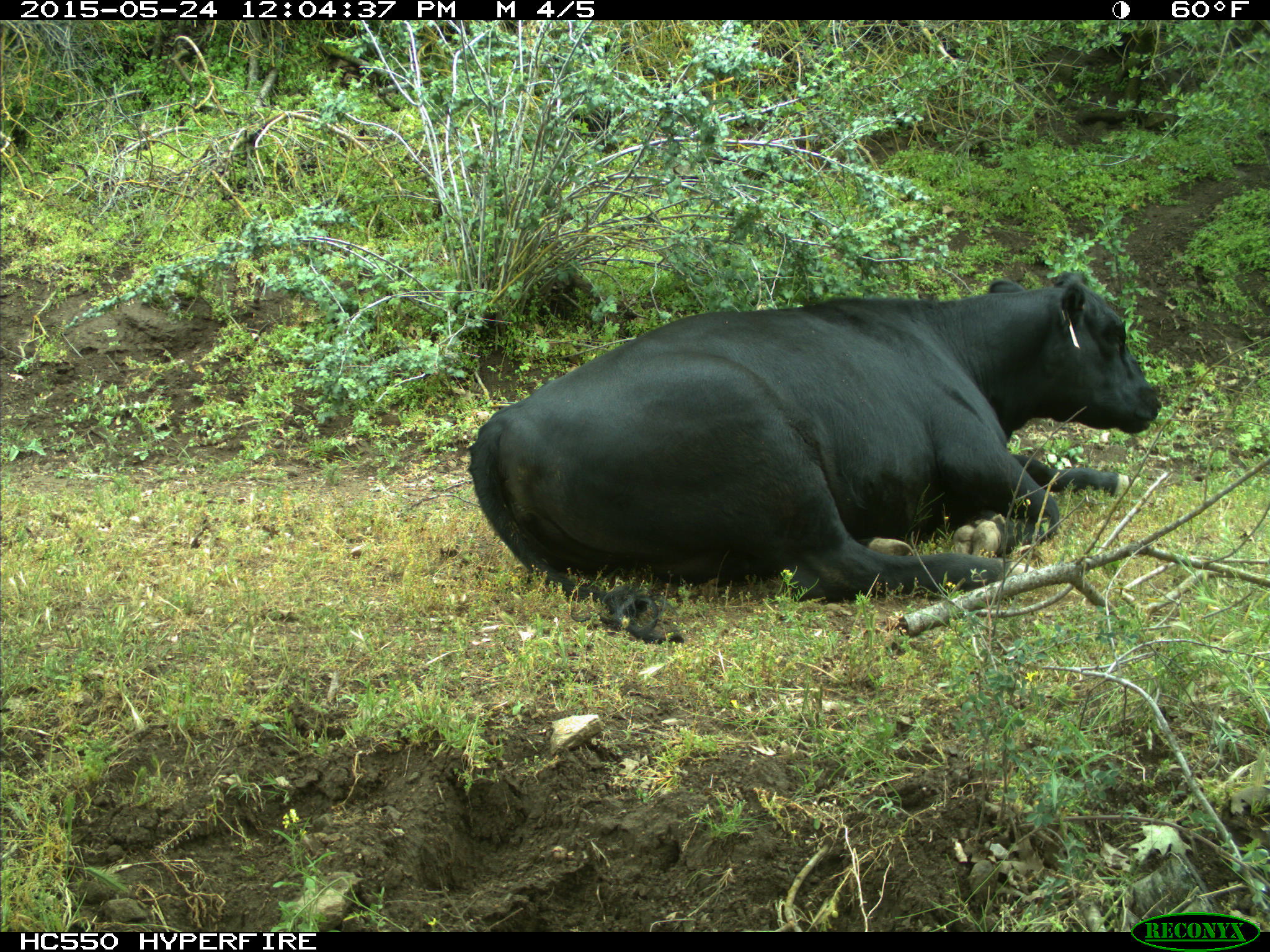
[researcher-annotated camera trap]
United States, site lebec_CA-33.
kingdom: Animalia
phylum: Chordata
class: Mammalia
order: Artiodactyla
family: Bovidae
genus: Bos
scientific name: Bos taurus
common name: domestic cow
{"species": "Bos taurus (domestic cow)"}